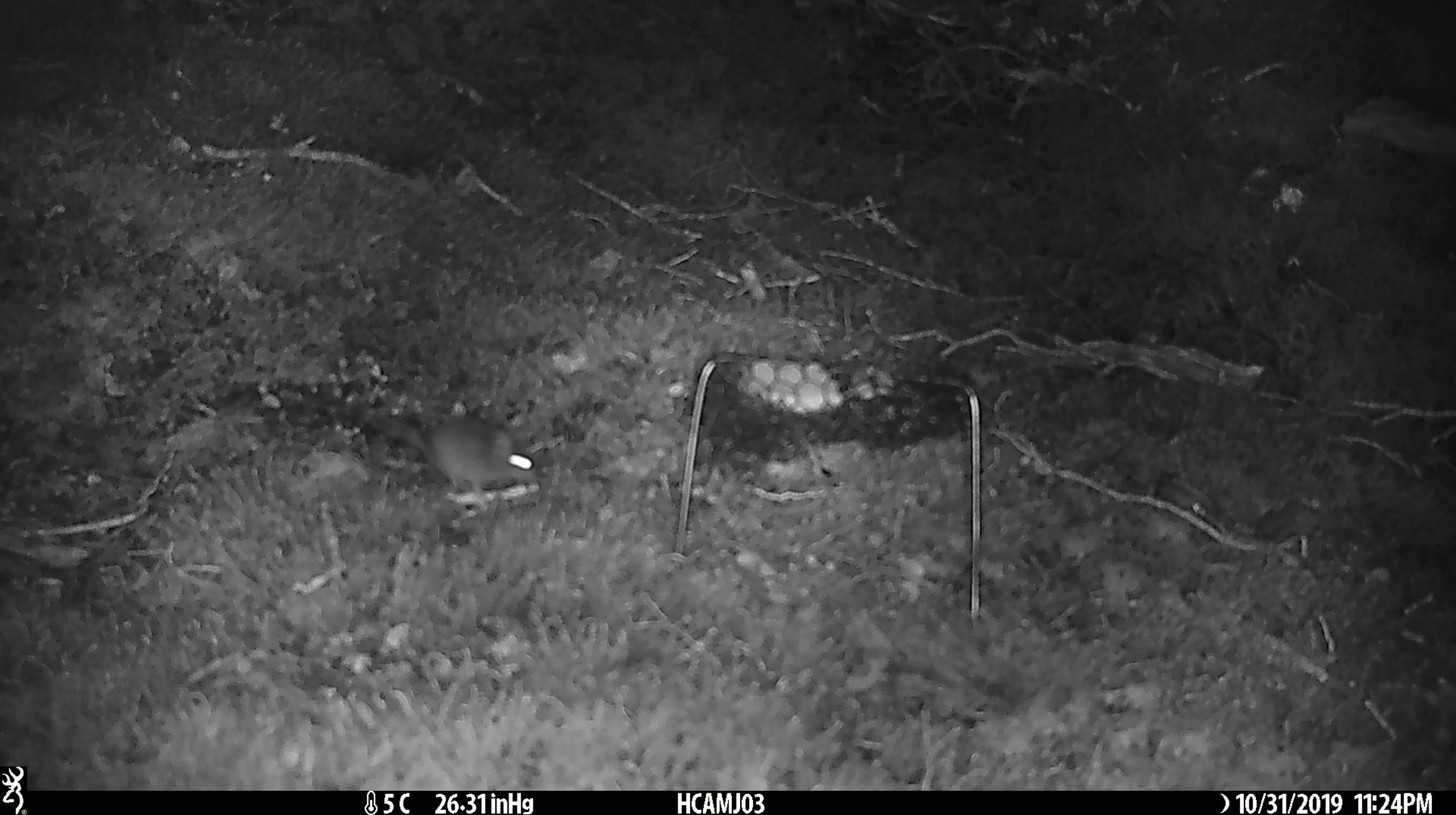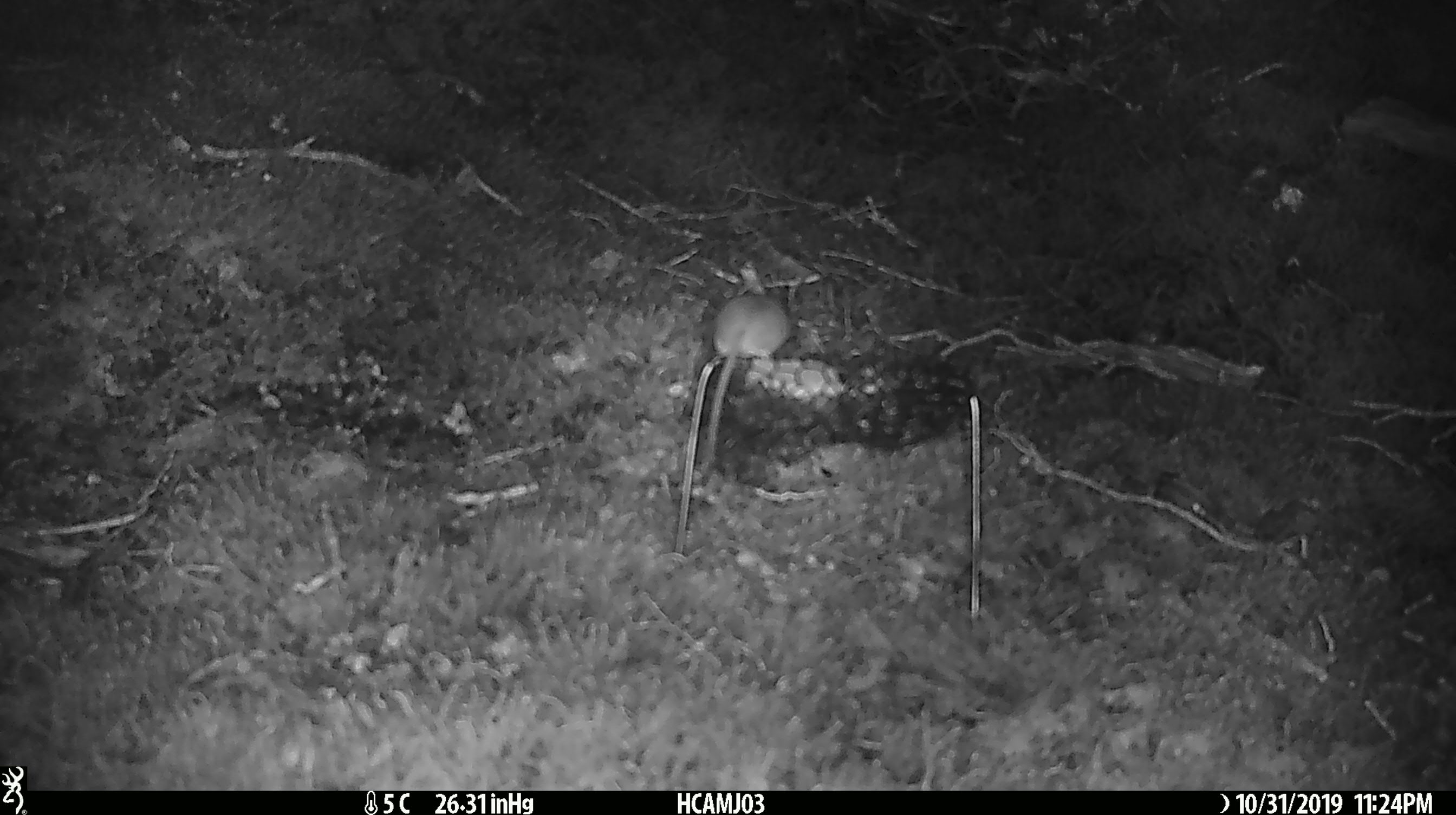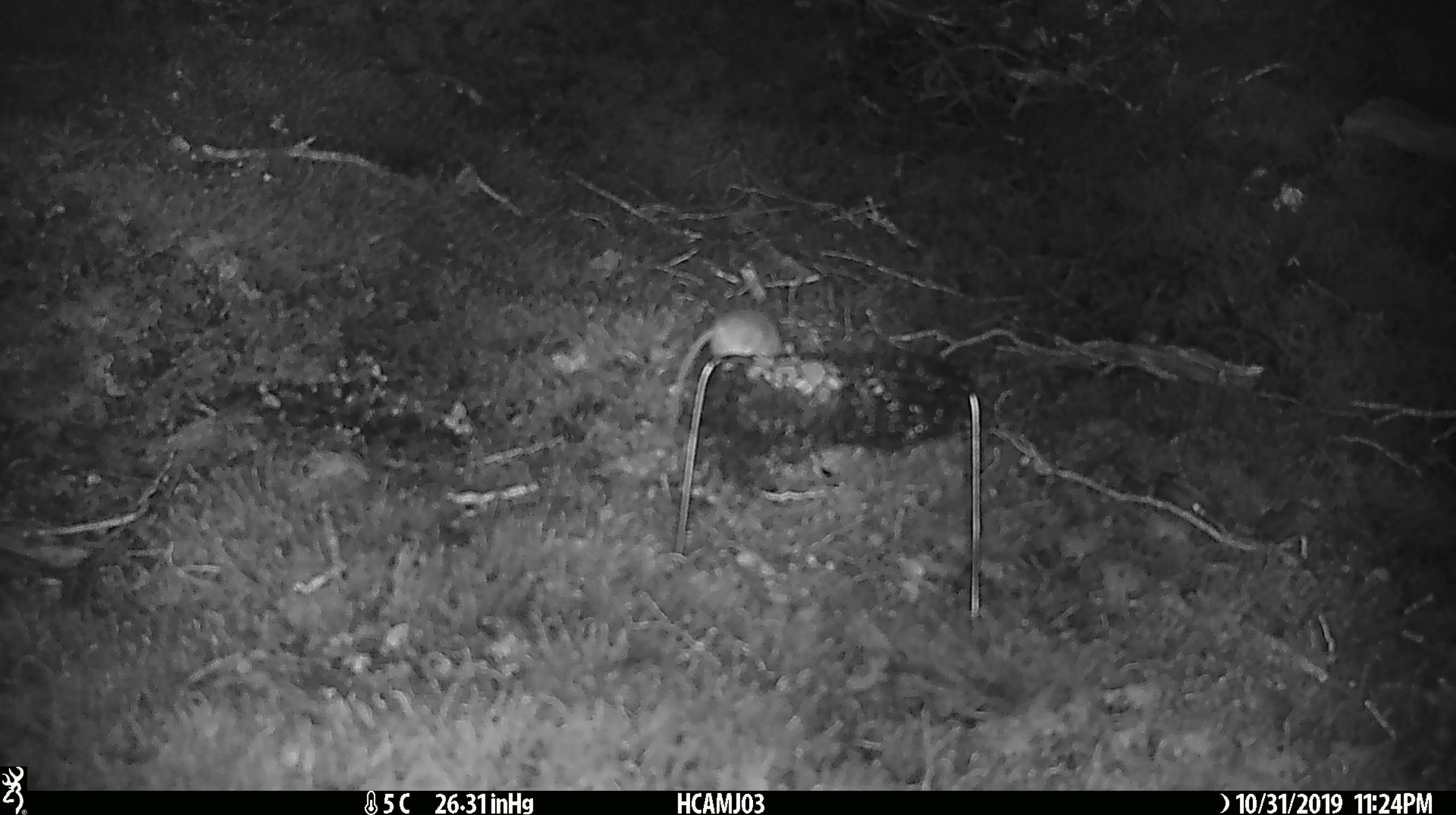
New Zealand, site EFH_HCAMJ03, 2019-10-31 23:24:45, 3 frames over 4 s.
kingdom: Animalia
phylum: Chordata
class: Mammalia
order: Rodentia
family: Muridae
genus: Mus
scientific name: Mus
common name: mouse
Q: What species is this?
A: Mouse (Mus).